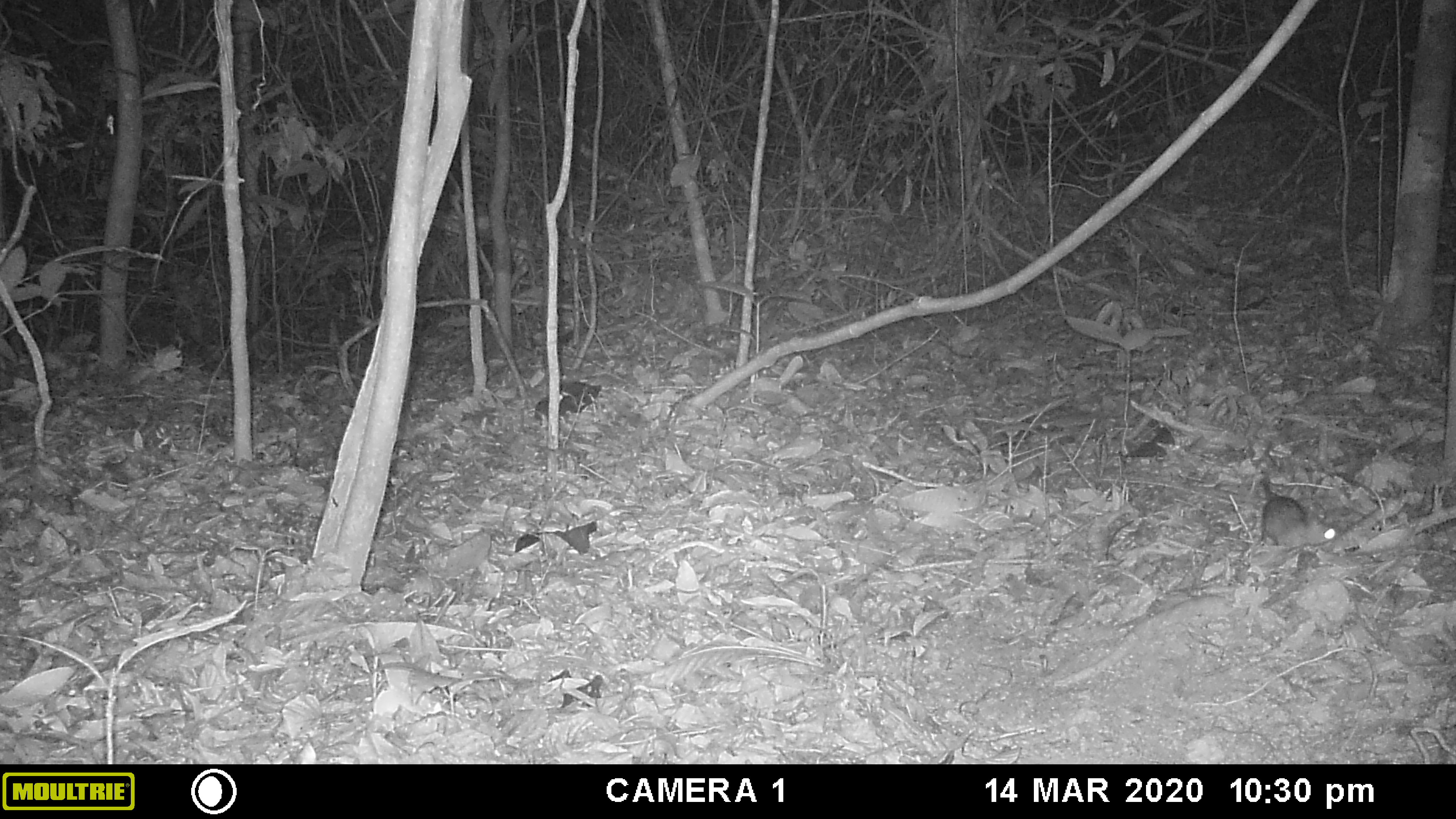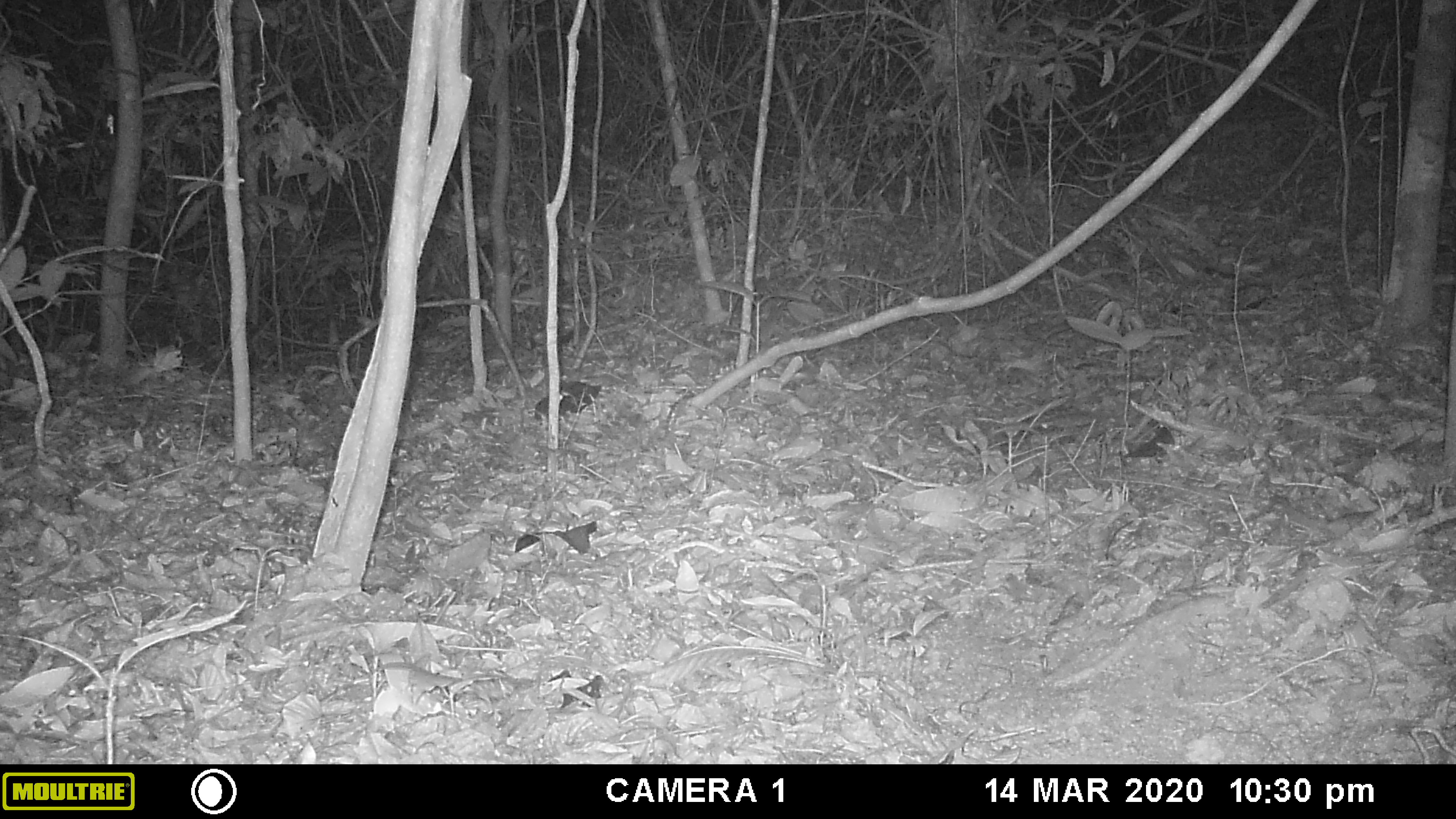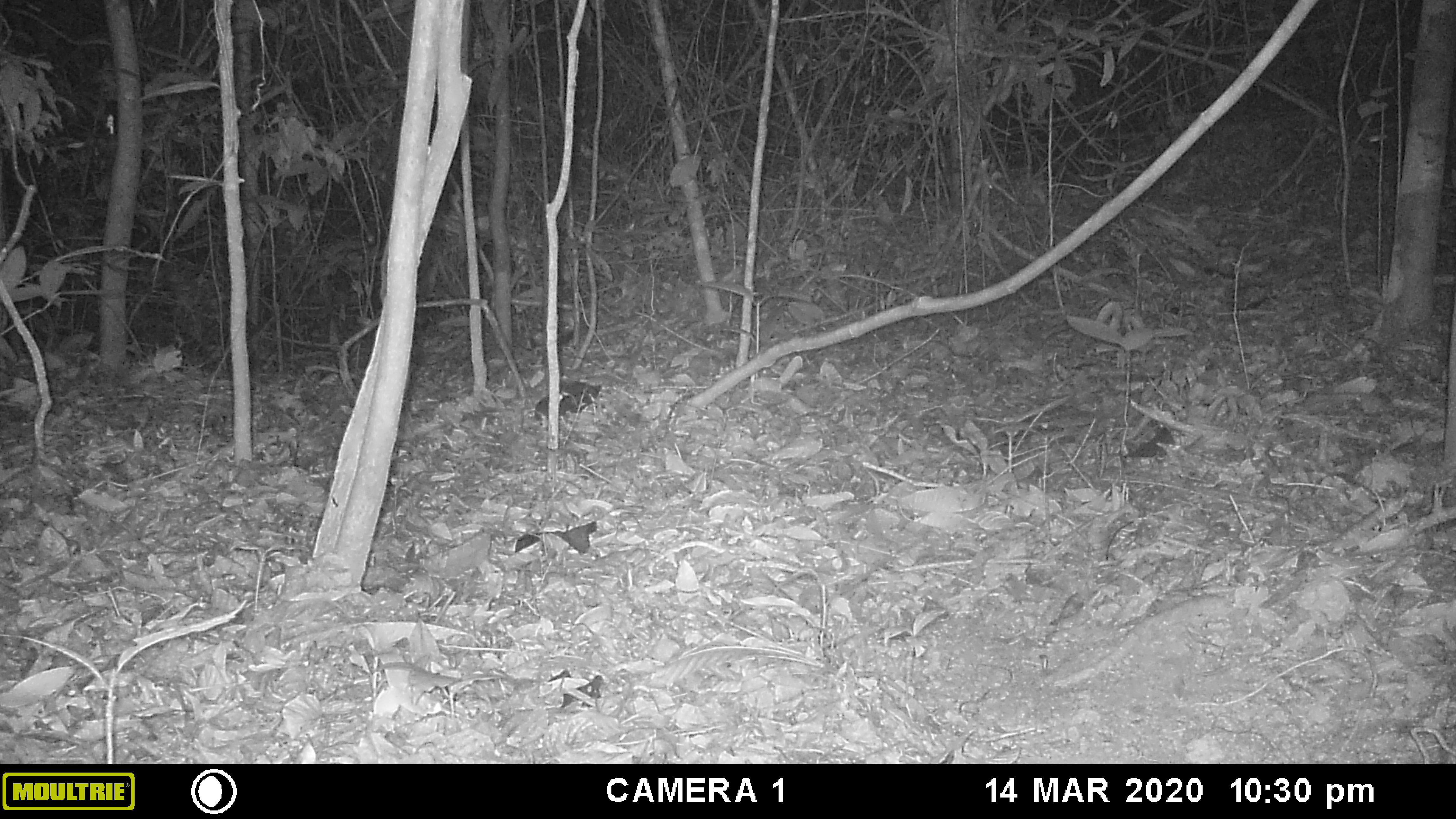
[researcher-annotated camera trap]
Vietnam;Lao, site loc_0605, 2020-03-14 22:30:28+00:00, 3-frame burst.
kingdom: Animalia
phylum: Chordata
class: Mammalia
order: Rodentia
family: Muridae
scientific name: Muridae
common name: old-world mice and rats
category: unidentified murid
Unidentified murid (old-world mice and rats) (Muridae). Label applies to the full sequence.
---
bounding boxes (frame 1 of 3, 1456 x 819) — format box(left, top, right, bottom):
unidentified murid: box(1261, 471, 1336, 547)